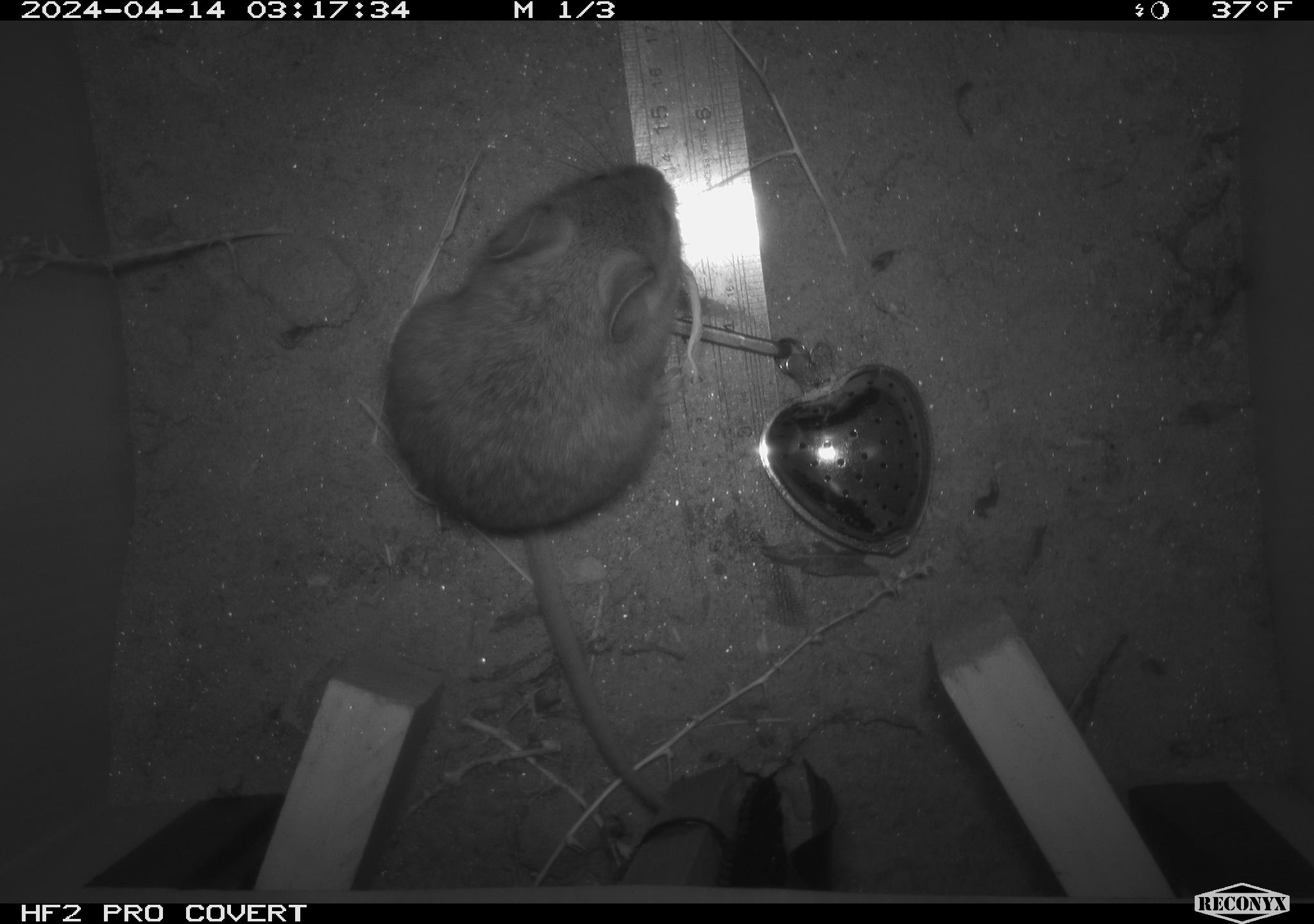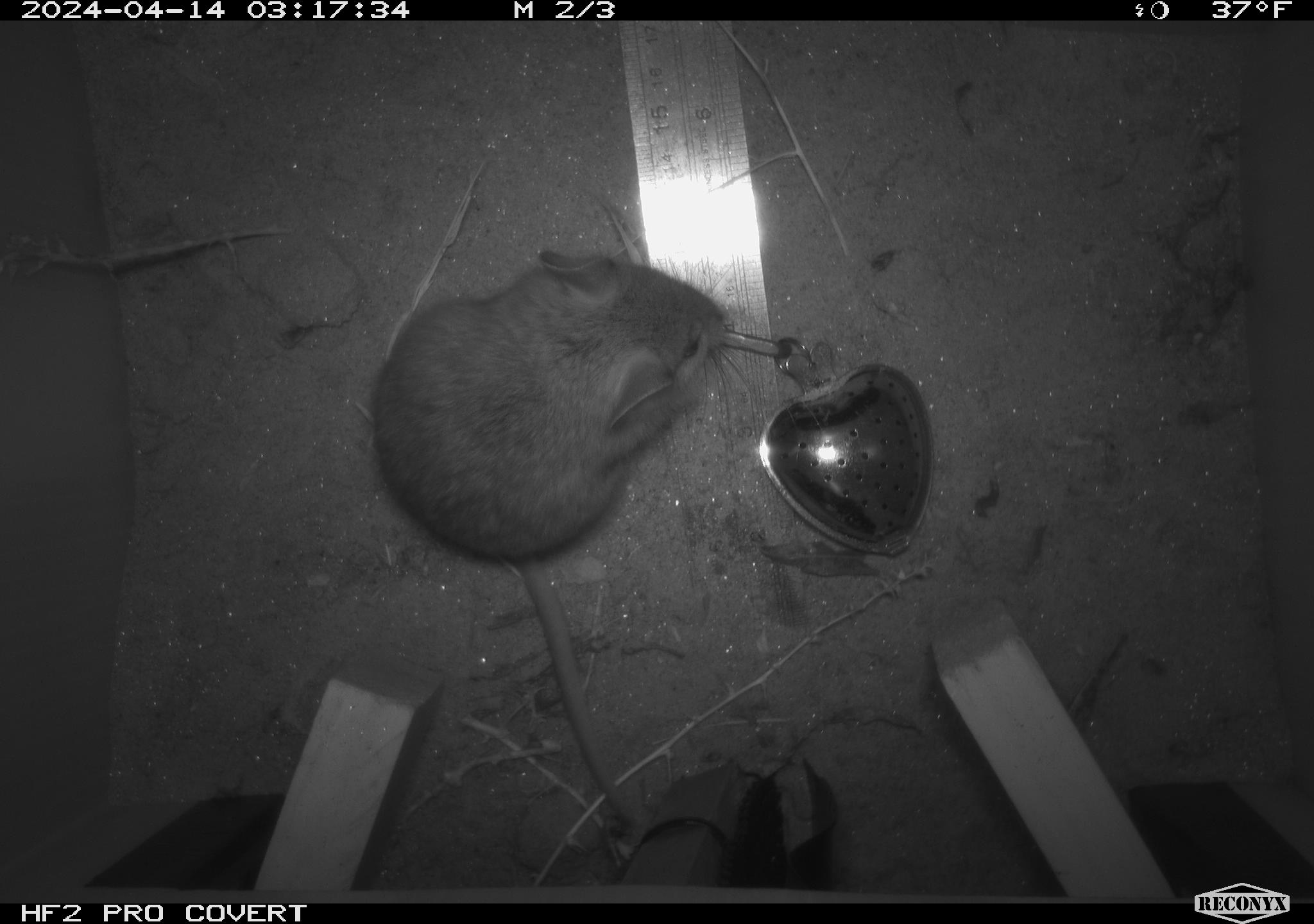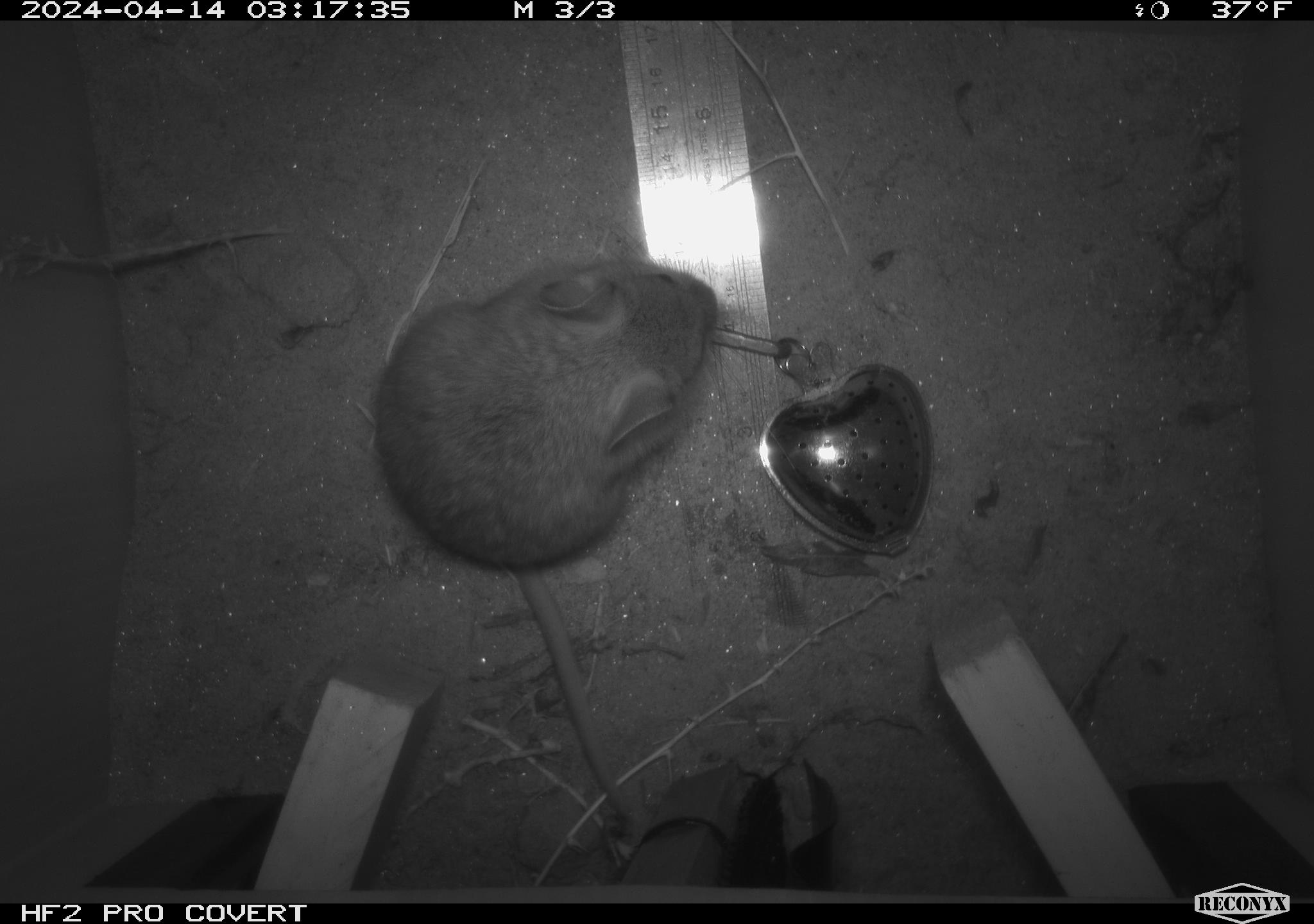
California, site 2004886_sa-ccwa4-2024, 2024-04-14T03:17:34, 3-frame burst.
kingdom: Animalia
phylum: Chordata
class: Mammalia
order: Rodentia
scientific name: Rodentia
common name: woodrat or rat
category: woodrat or rat species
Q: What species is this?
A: Woodrat or rat species (woodrat or rat) (Rodentia).